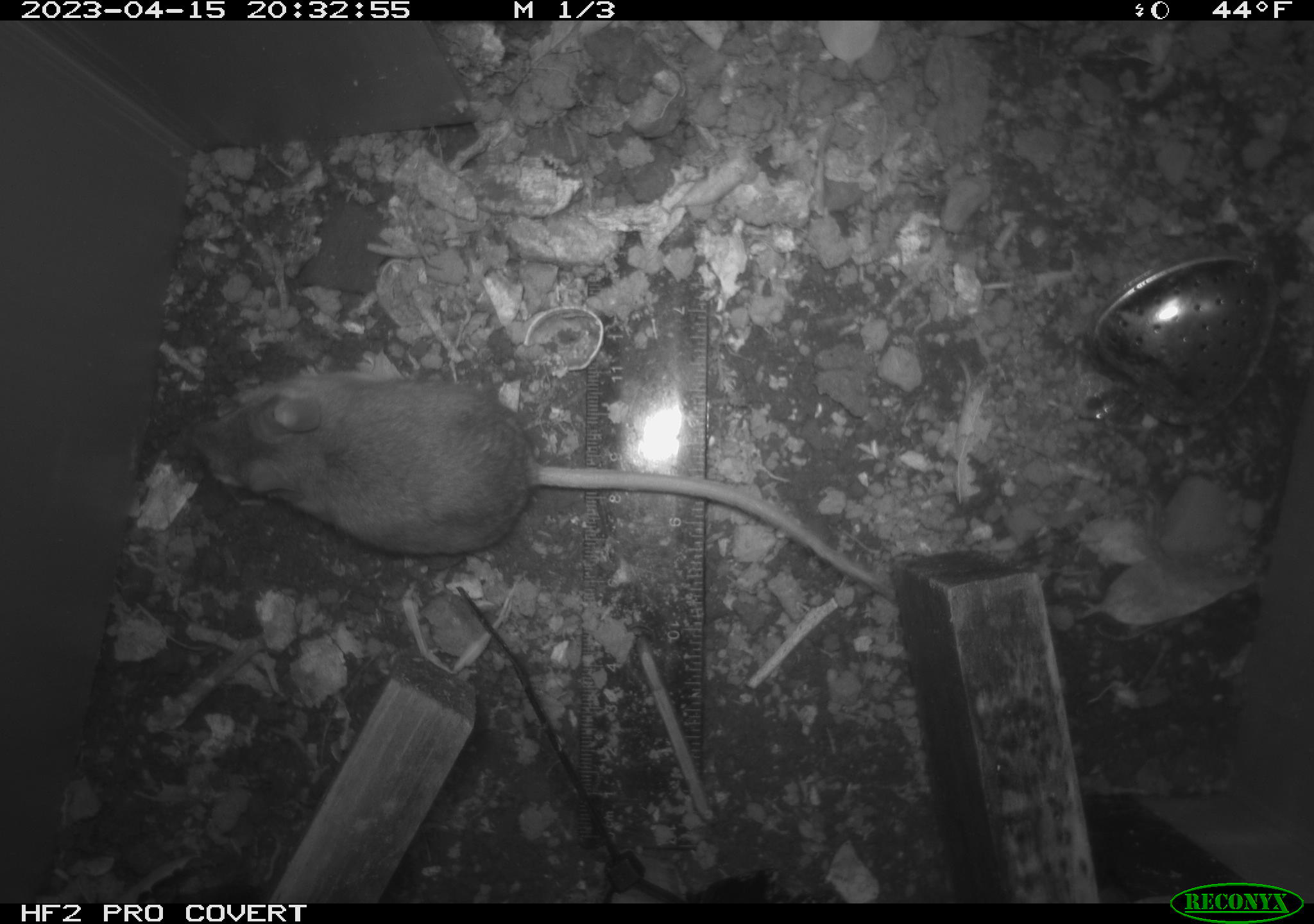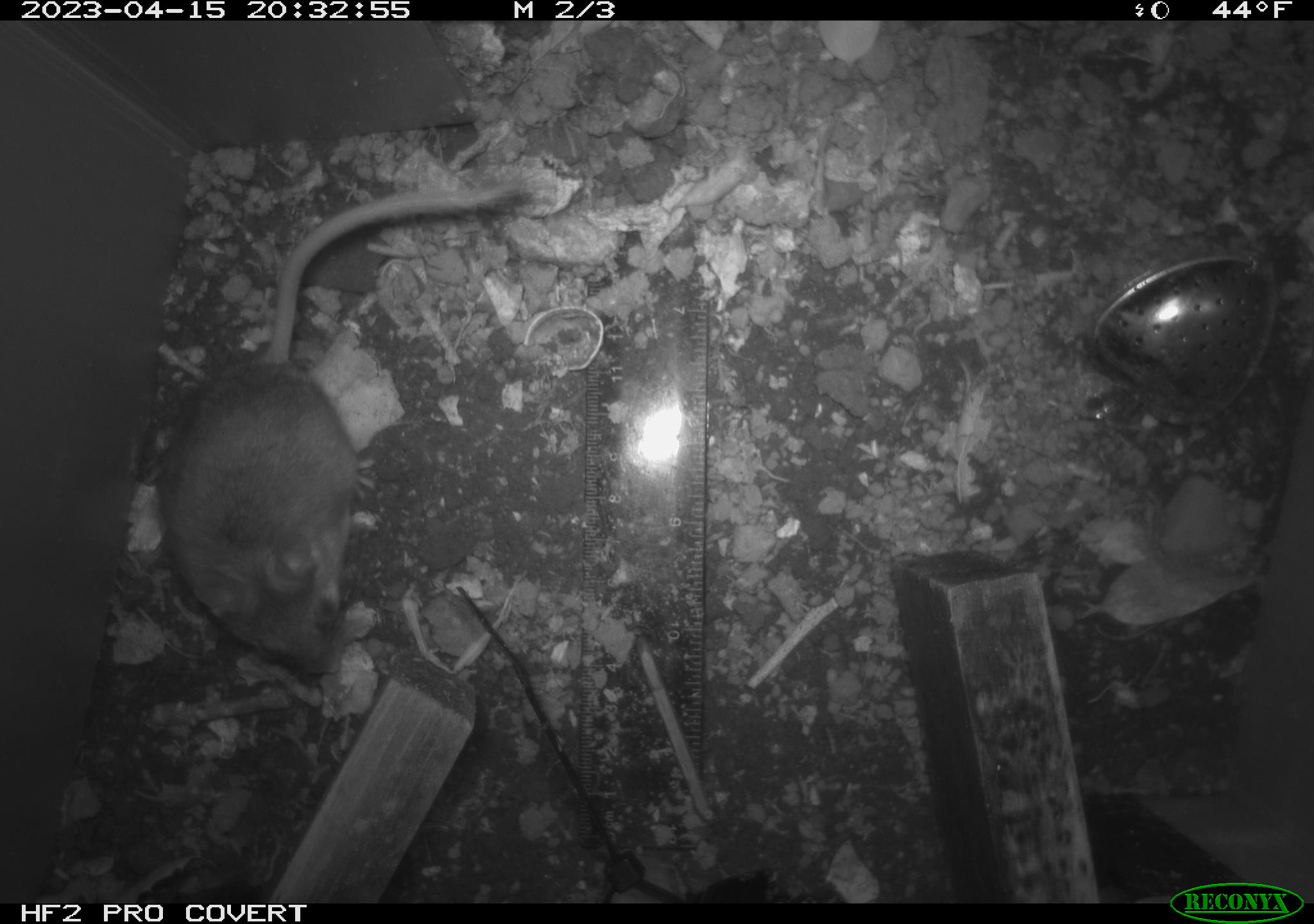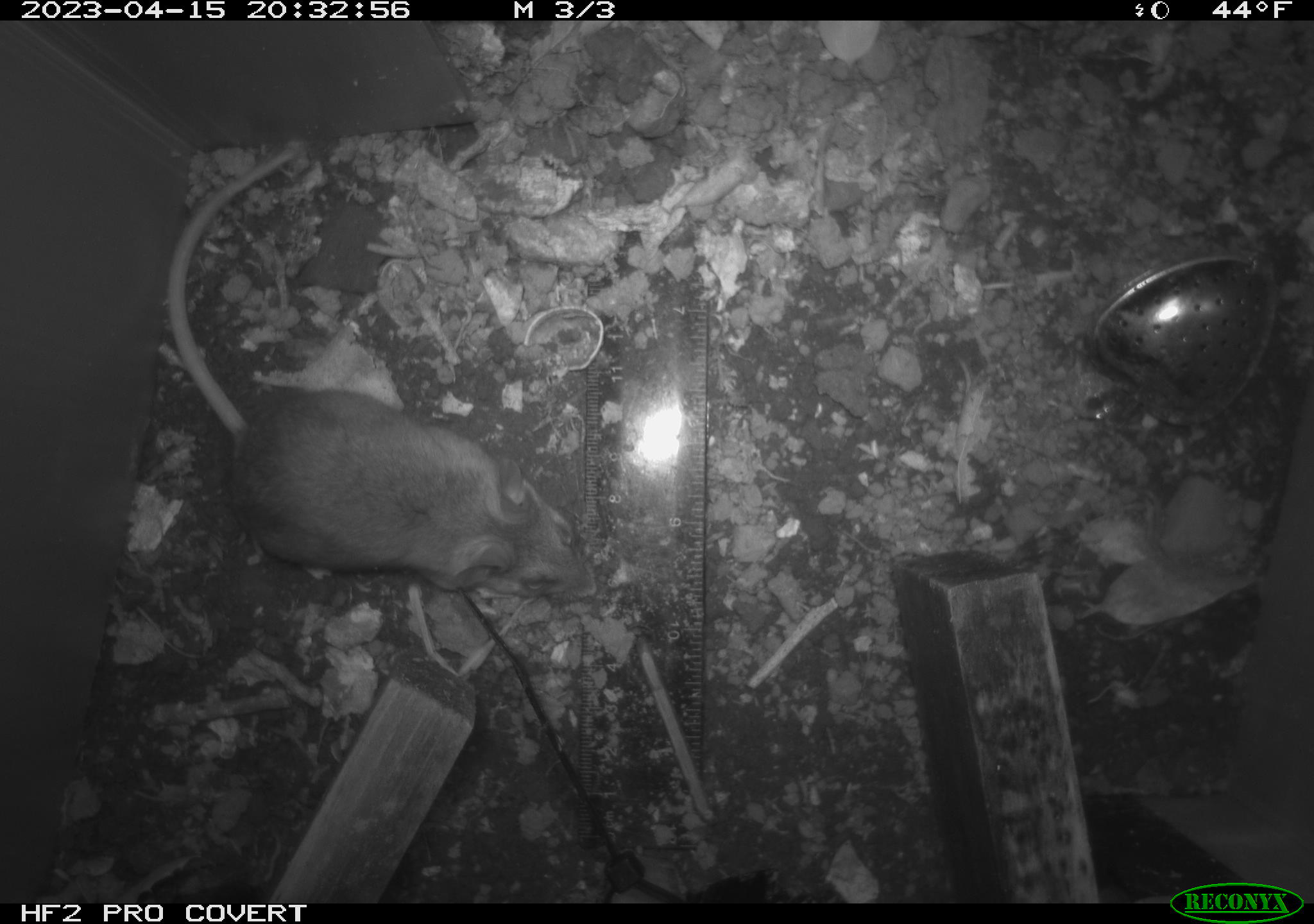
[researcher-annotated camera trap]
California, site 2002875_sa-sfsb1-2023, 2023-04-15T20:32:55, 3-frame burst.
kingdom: Animalia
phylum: Chordata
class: Mammalia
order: Rodentia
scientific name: Rodentia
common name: mouse species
Mouse species (Rodentia).